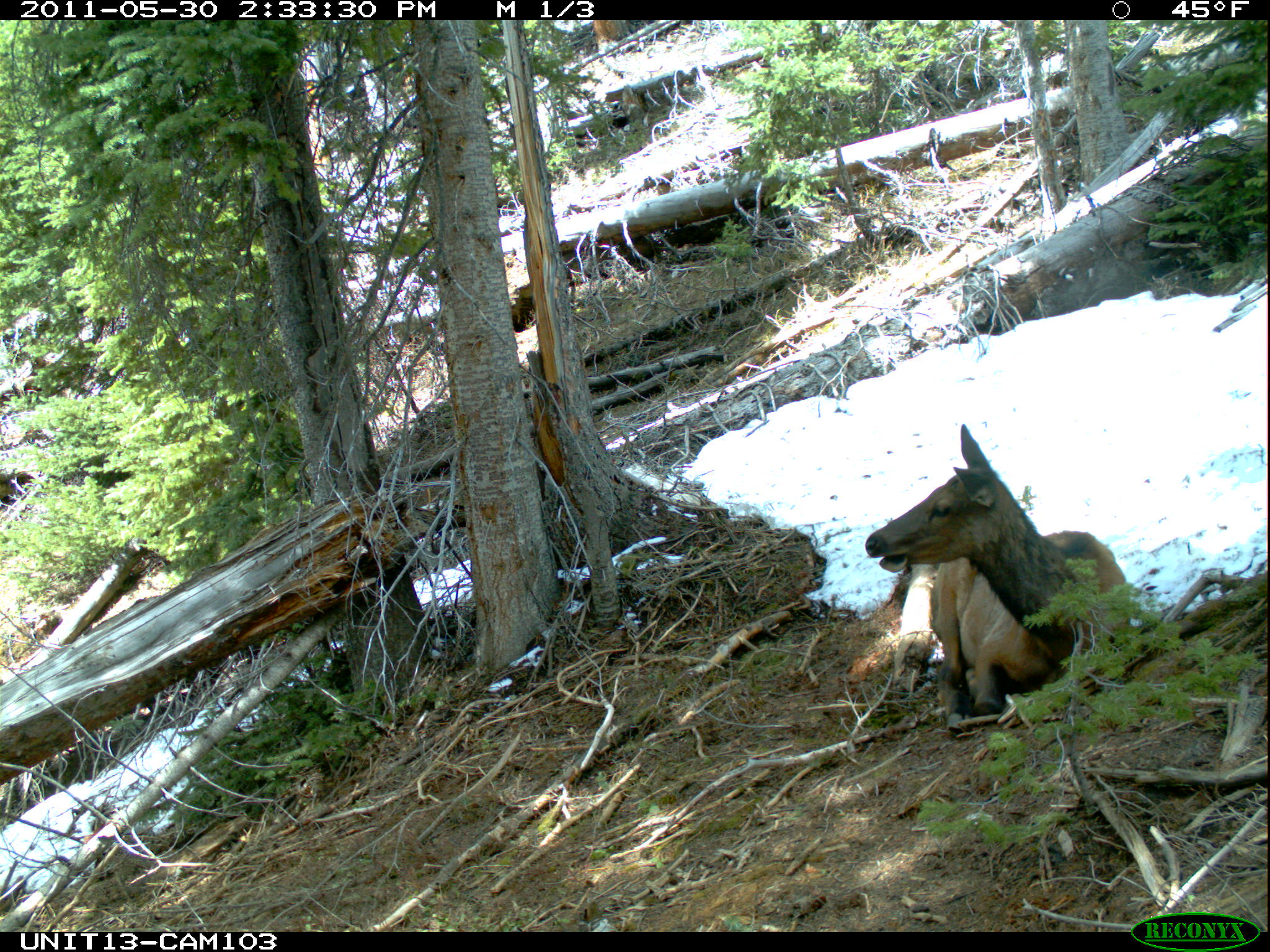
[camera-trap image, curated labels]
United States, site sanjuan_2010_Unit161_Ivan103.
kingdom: Animalia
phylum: Chordata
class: Mammalia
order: Artiodactyla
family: Cervidae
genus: Cervus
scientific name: Cervus elaphus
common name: red deer